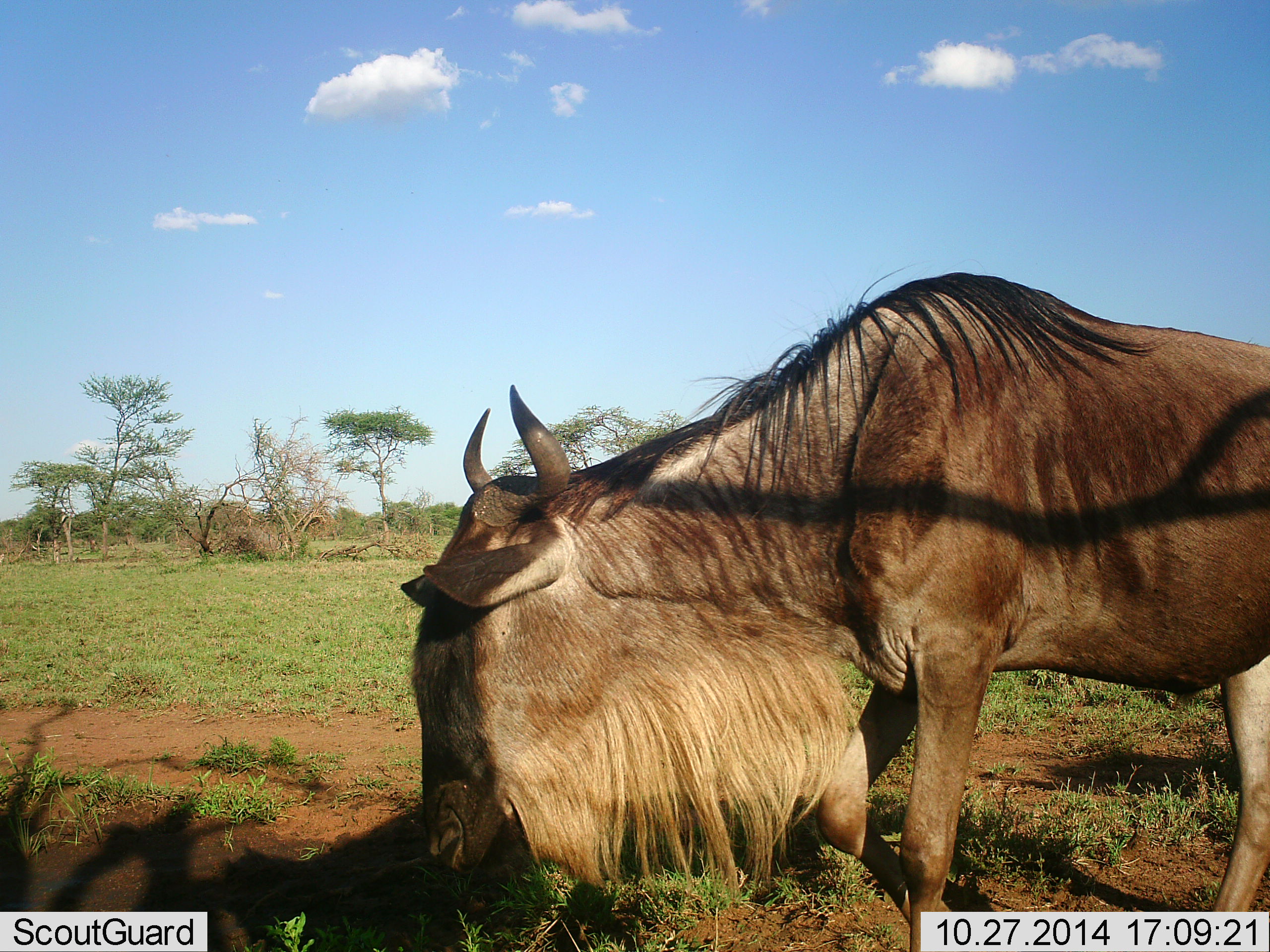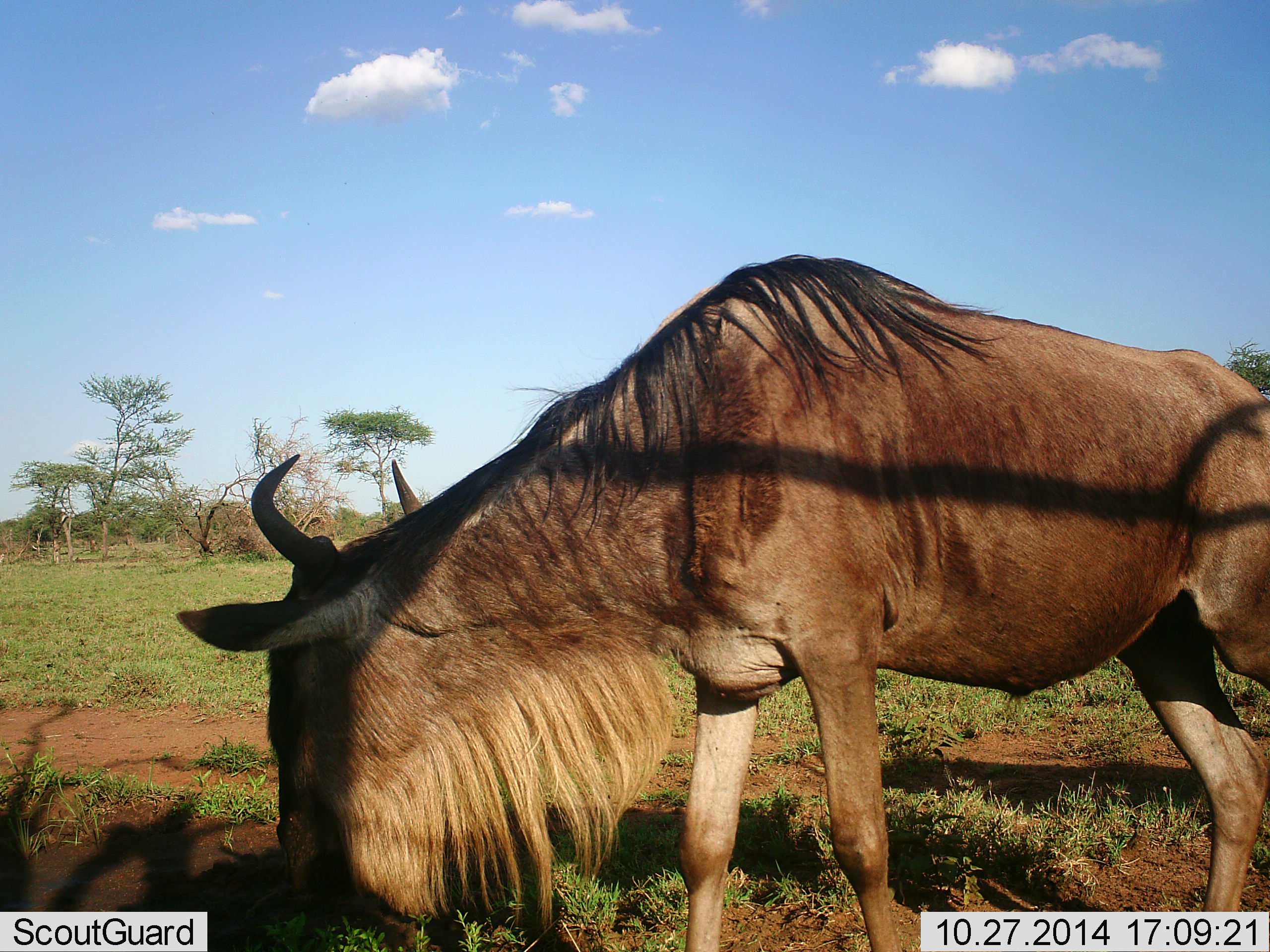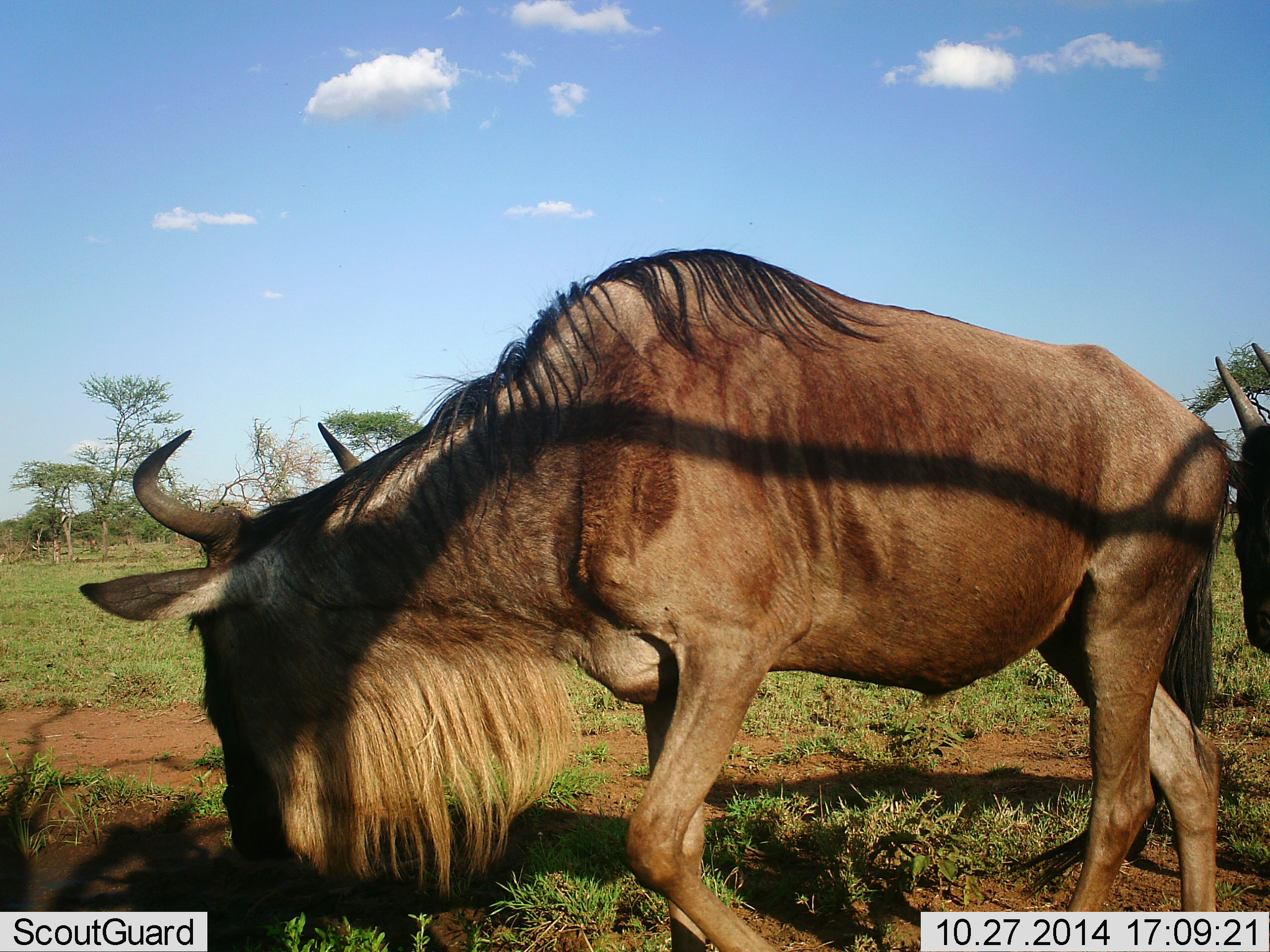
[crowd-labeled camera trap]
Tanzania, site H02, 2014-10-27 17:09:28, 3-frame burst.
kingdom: Animalia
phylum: Chordata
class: Mammalia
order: Artiodactyla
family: Bovidae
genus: Connochaetes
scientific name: Connochaetes taurinus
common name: blue wildebeest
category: wildebeest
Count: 2.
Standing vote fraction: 0%.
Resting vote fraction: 0%.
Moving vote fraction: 60%.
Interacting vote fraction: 0%.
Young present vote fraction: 0%.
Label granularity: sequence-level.